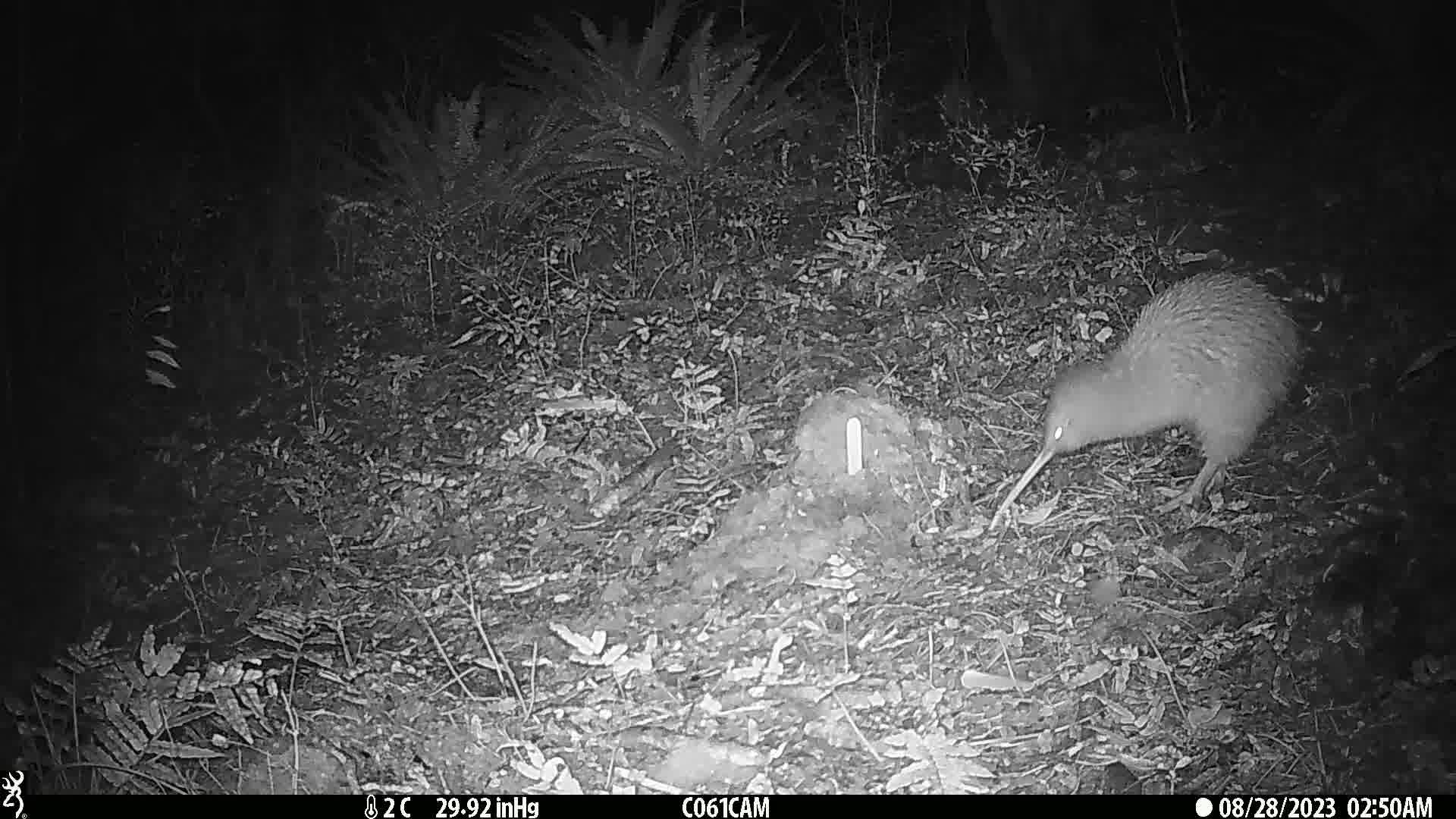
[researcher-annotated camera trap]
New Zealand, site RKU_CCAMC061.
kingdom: Animalia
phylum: Chordata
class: Aves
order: Apterygiformes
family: Apterygidae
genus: Apteryx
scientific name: Apteryx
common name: kiwi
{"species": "kiwi (Apteryx)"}